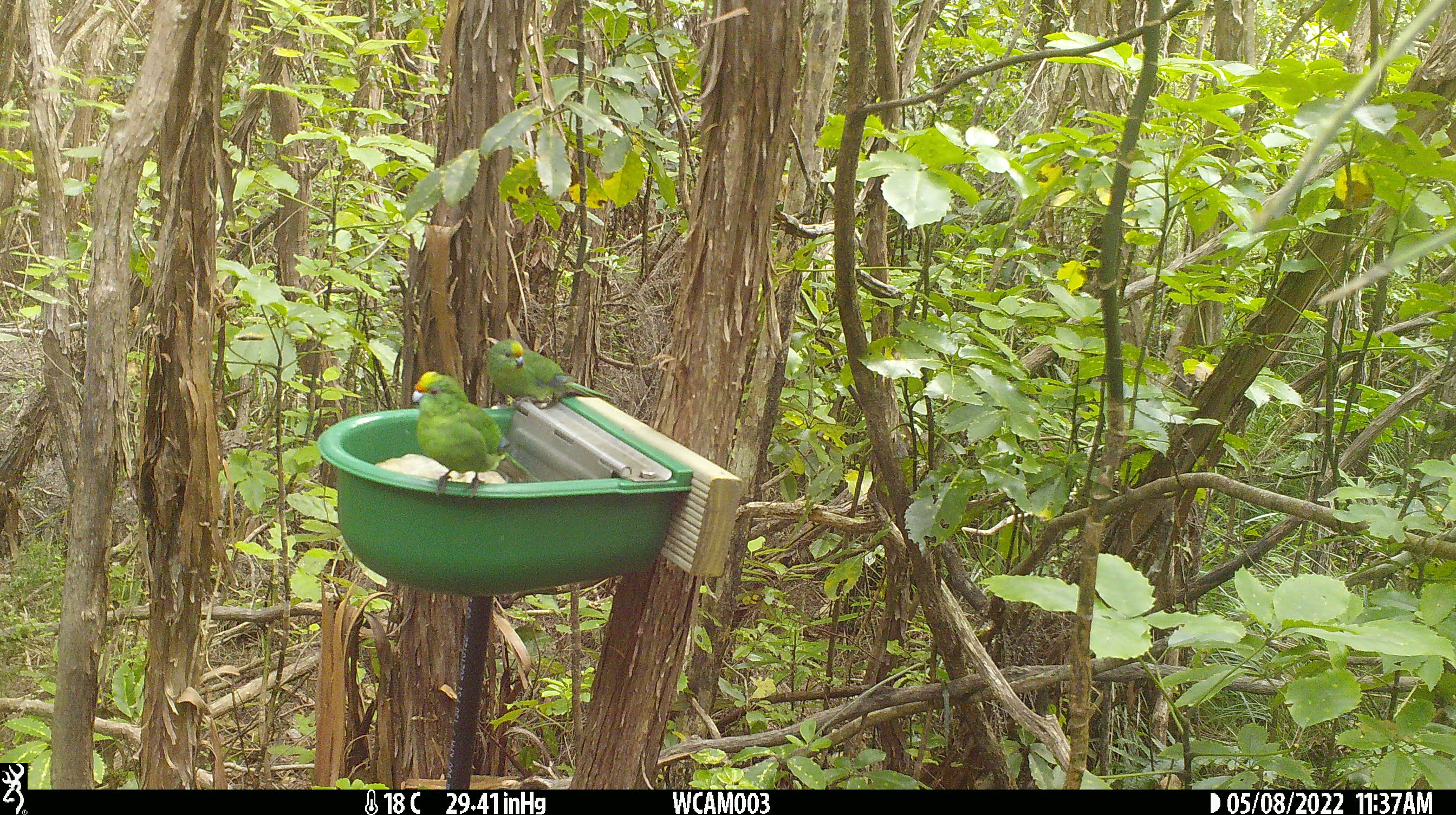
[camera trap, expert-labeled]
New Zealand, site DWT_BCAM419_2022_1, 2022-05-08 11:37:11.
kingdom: Animalia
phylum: Chordata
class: Aves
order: Psittaciformes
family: Psittaculidae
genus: Cyanoramphus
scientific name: Cyanoramphus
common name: parakeet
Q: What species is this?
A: Parakeet (Cyanoramphus).